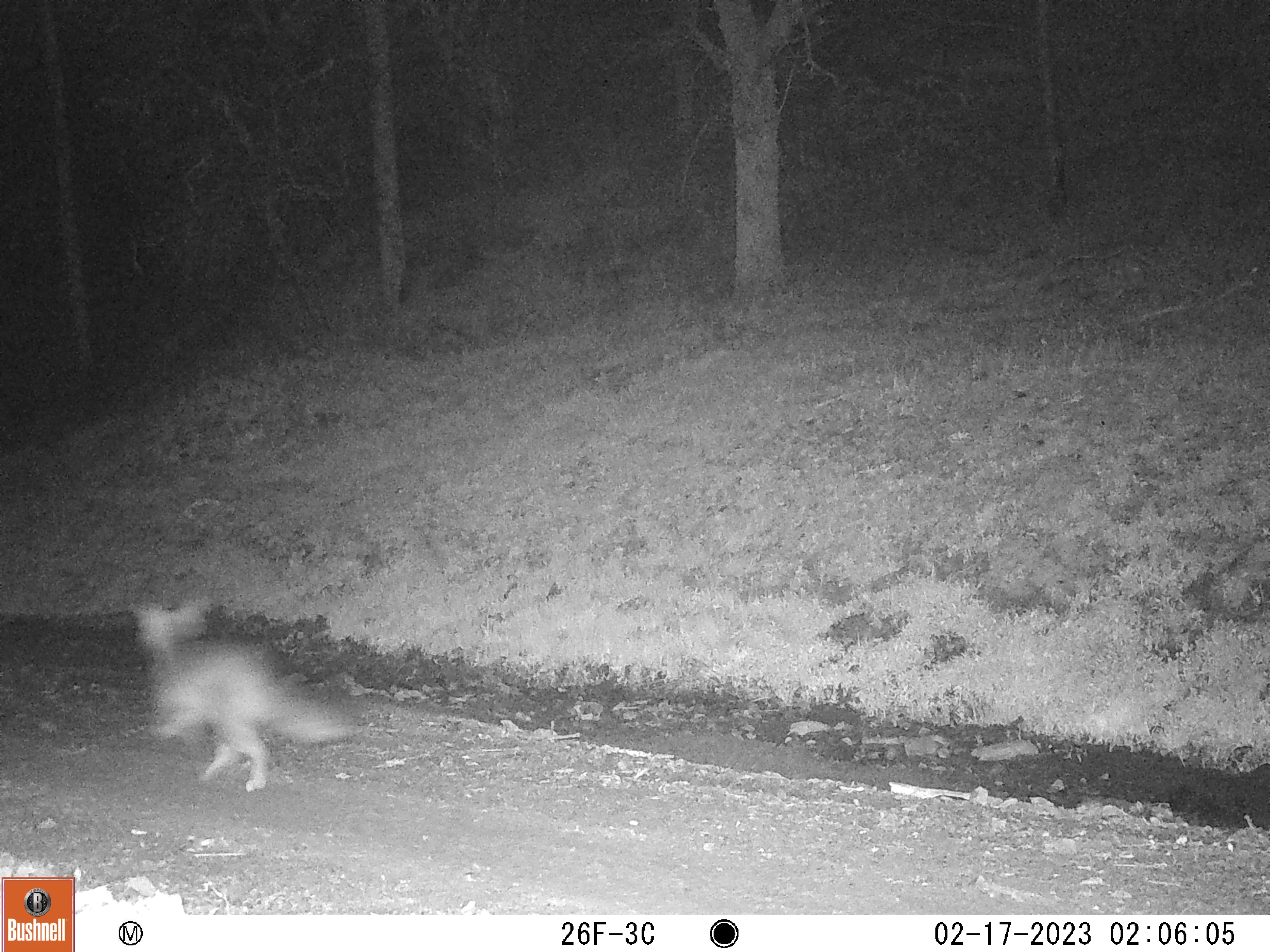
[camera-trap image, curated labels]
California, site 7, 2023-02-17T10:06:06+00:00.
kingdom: Animalia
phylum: Chordata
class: Mammalia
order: Carnivora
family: Canidae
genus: Urocyon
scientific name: Urocyon cinereoargenteus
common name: gray fox